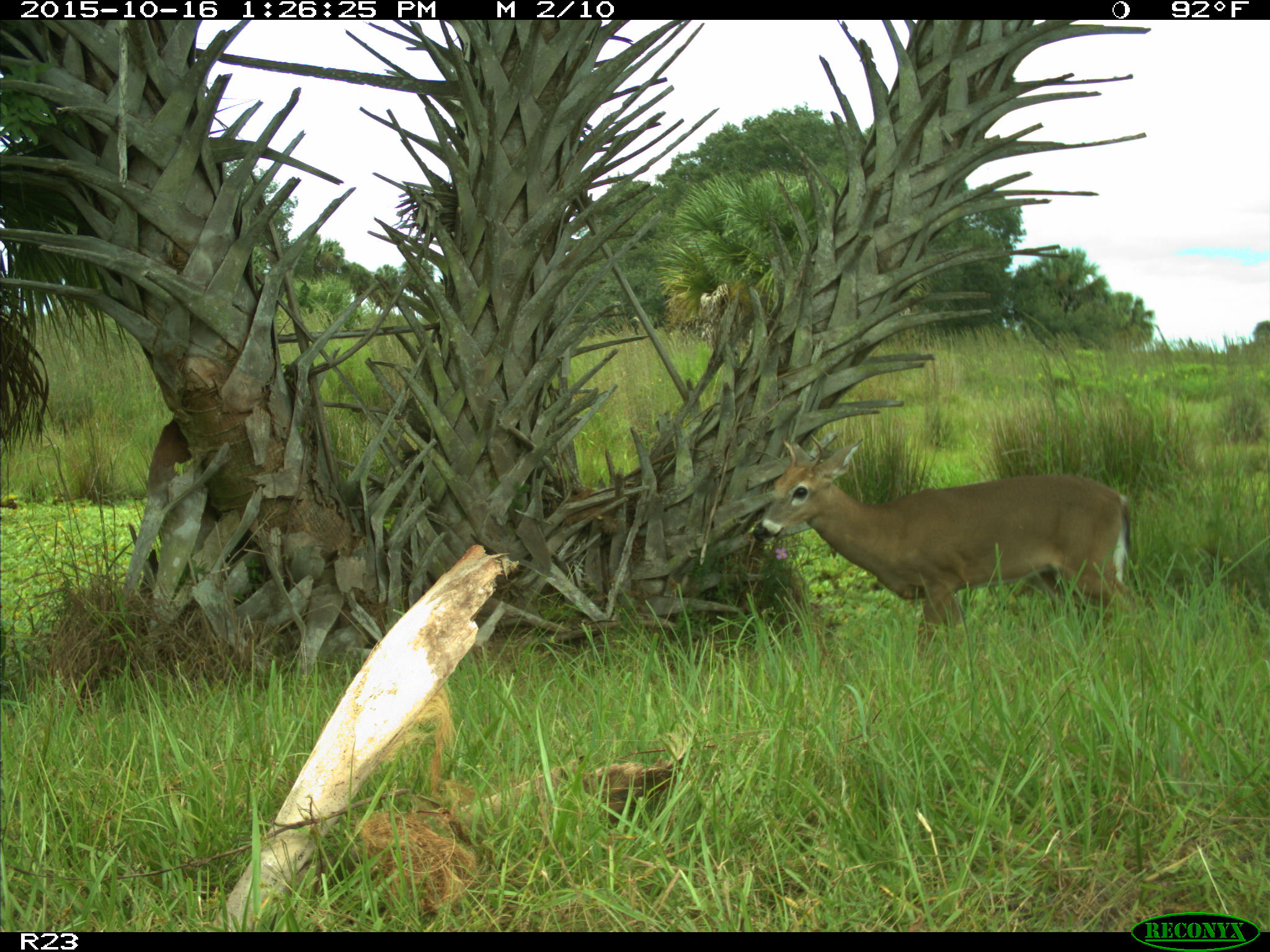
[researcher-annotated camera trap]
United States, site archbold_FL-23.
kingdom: Animalia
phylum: Chordata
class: Mammalia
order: Artiodactyla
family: Cervidae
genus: Odocoileus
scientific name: Odocoileus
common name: deer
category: unidentified deer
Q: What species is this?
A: Unidentified deer (deer) (Odocoileus).